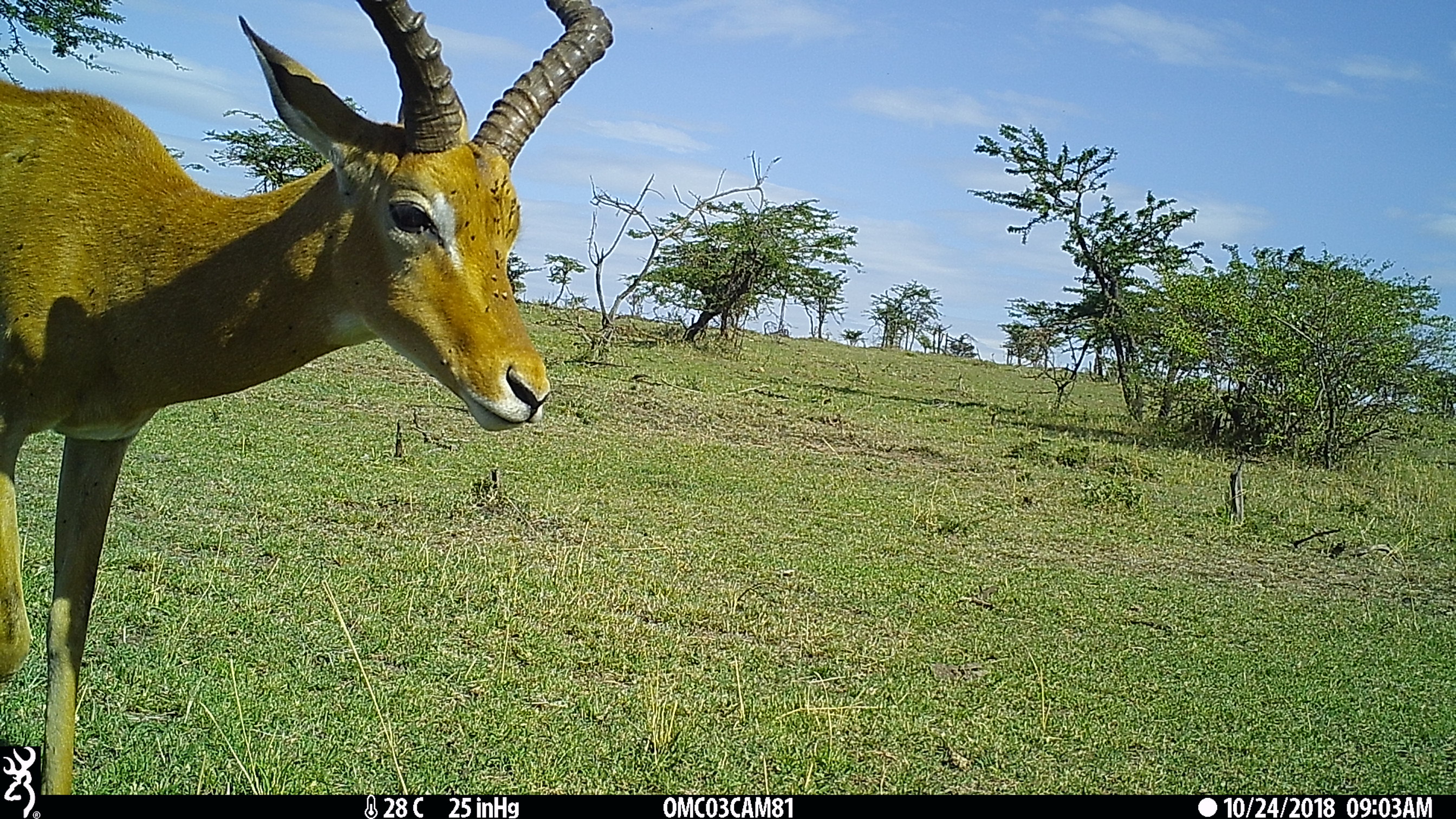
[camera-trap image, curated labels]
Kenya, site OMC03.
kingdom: Animalia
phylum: Chordata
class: Mammalia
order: Artiodactyla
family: Bovidae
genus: Aepyceros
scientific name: Aepyceros melampus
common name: impala